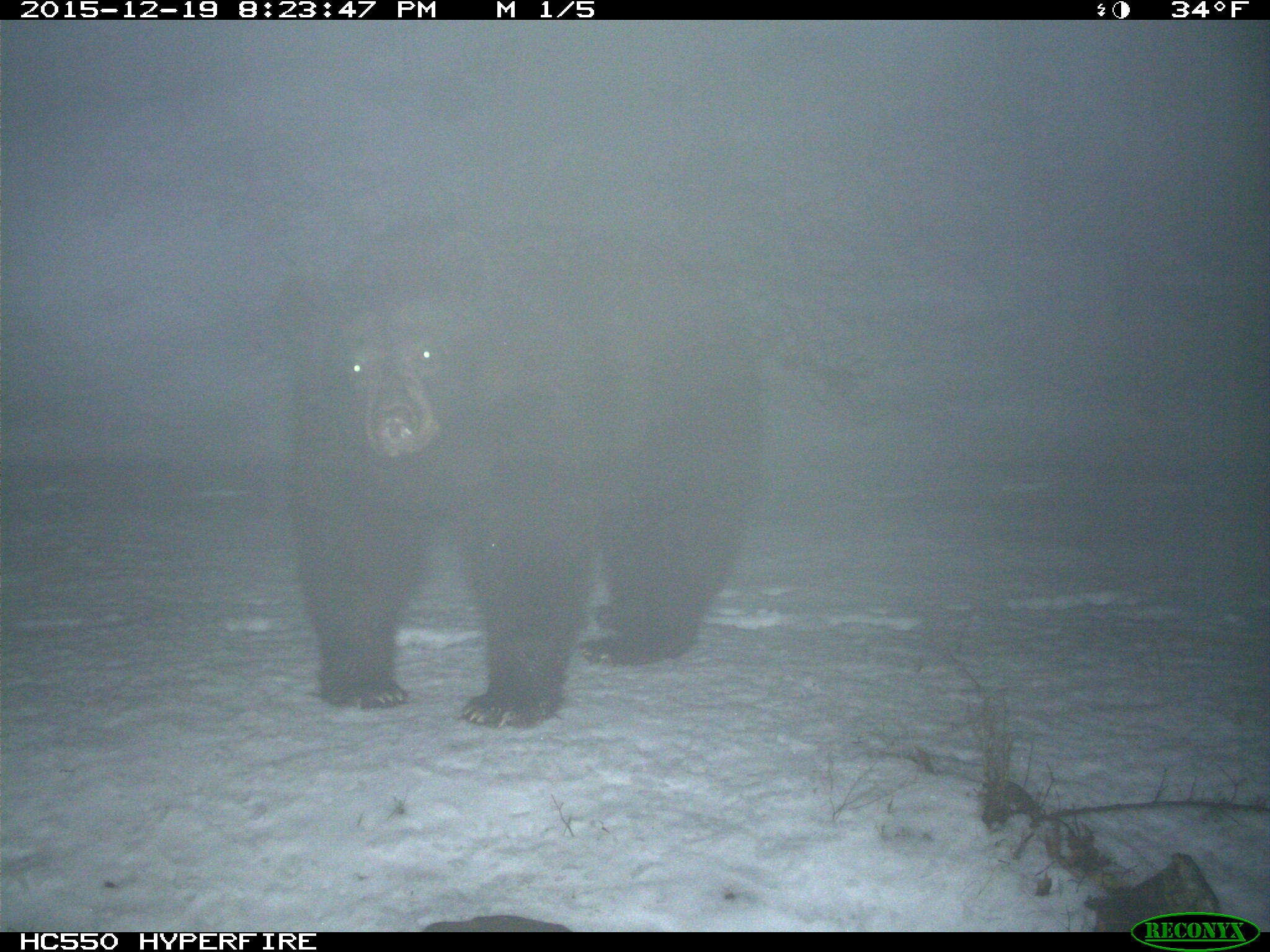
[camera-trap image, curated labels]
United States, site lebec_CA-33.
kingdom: Animalia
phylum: Chordata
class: Mammalia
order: Carnivora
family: Ursidae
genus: Ursus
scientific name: Ursus americanus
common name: american black bear